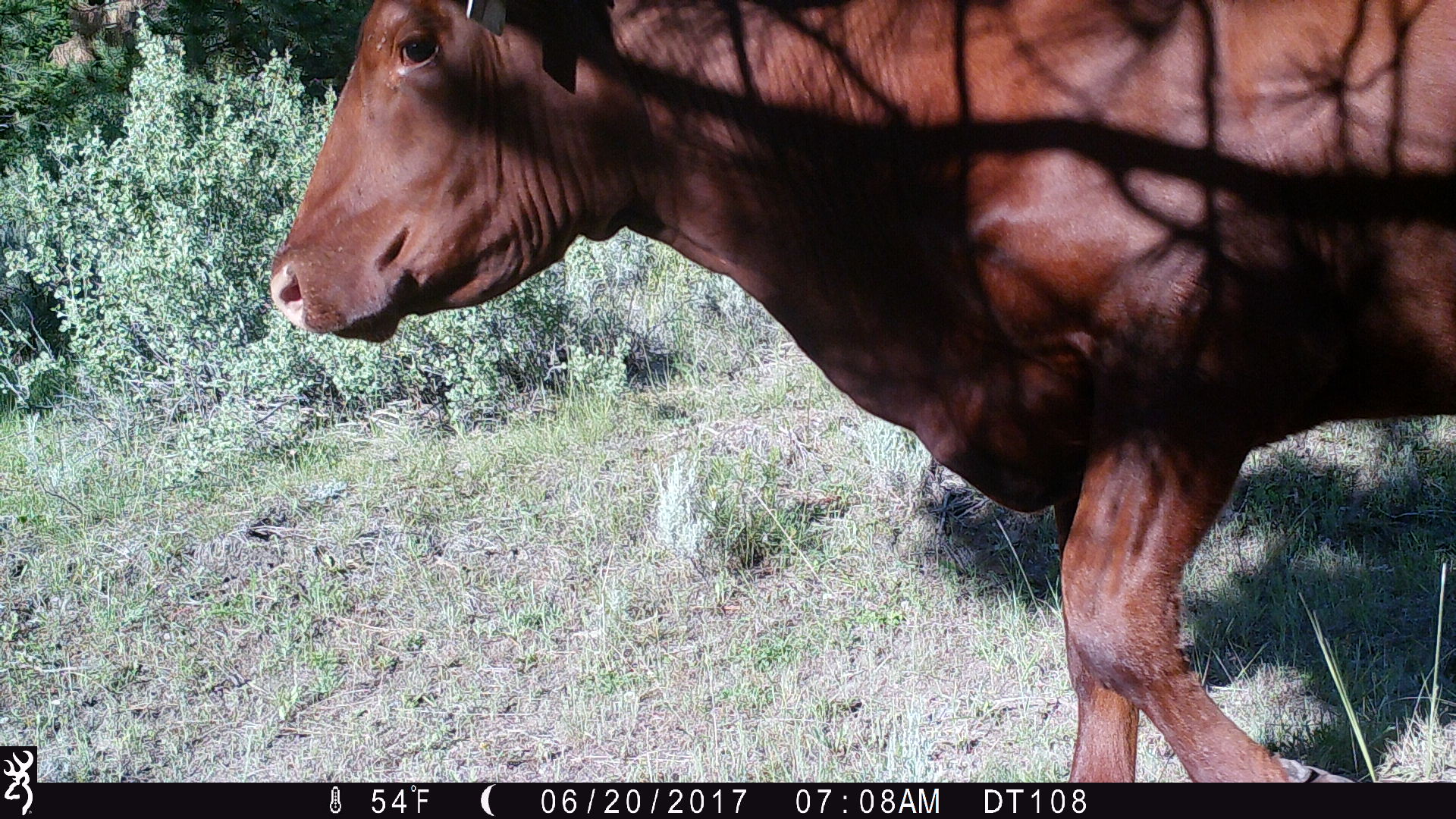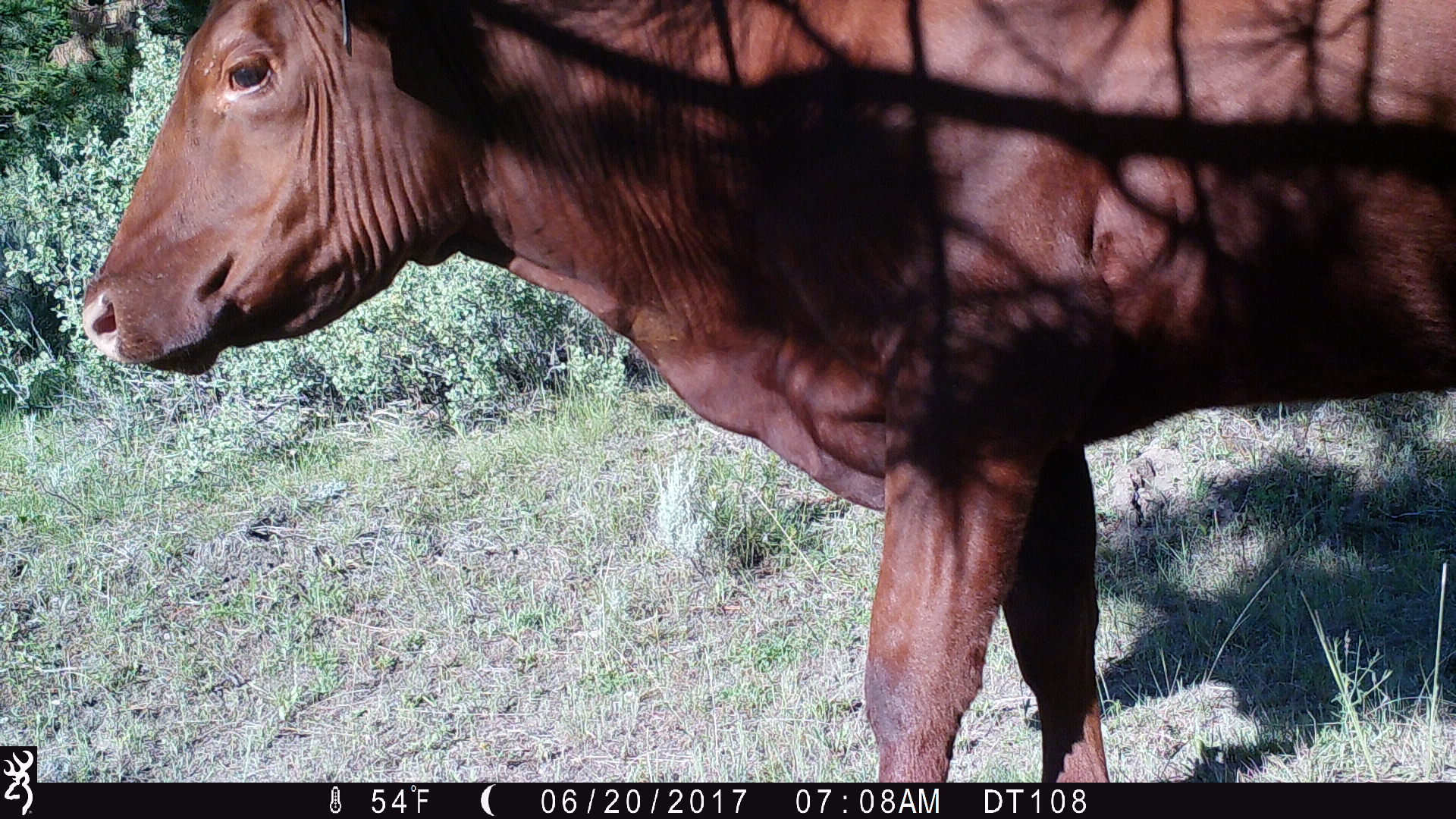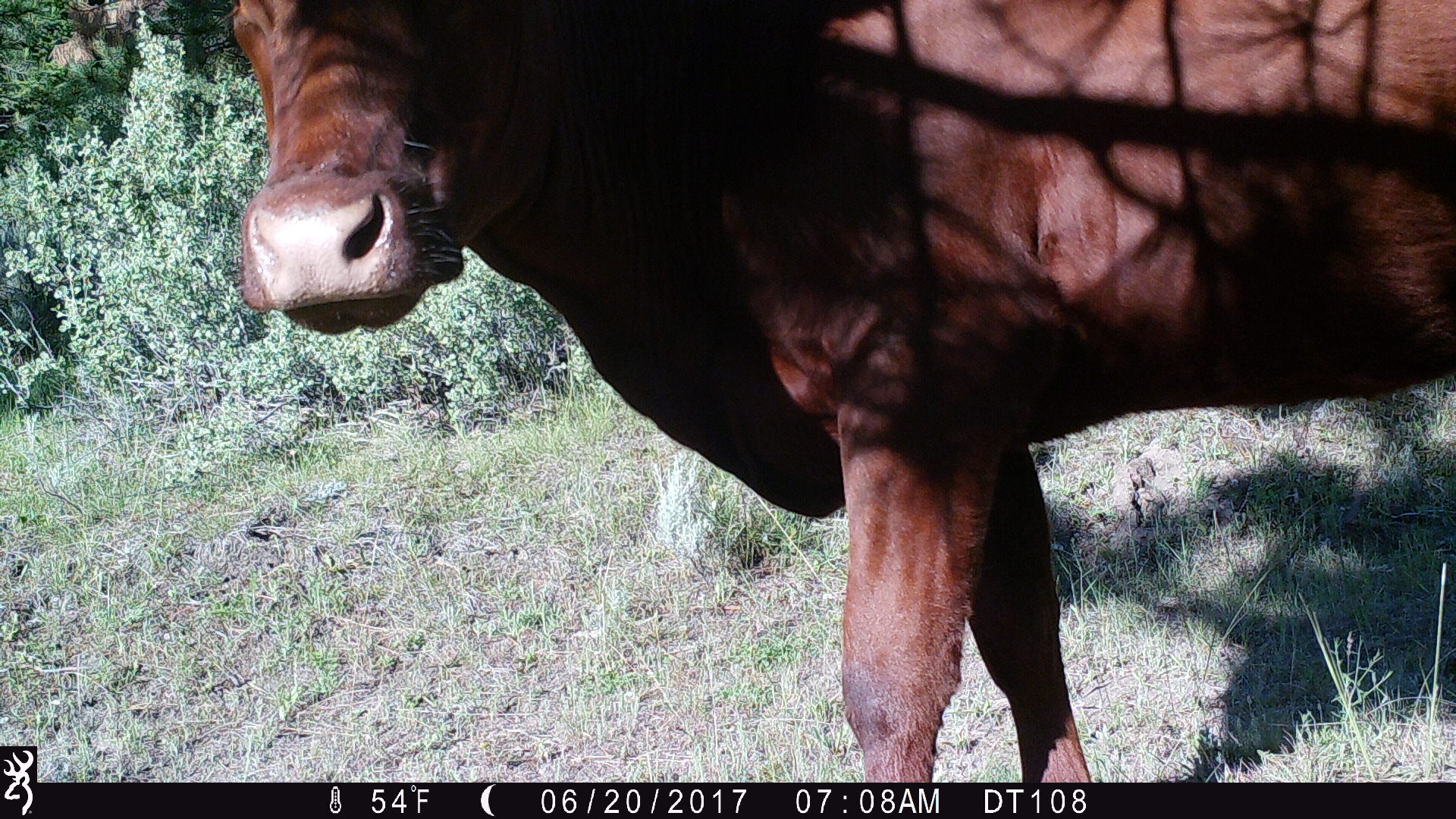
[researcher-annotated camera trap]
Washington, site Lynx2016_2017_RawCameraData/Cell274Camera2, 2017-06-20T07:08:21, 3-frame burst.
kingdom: Animalia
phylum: Chordata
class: Mammalia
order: Artiodactyla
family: Bovidae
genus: Bos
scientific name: Bos taurus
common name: domestic cattle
Domestic cattle (Bos taurus). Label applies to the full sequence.